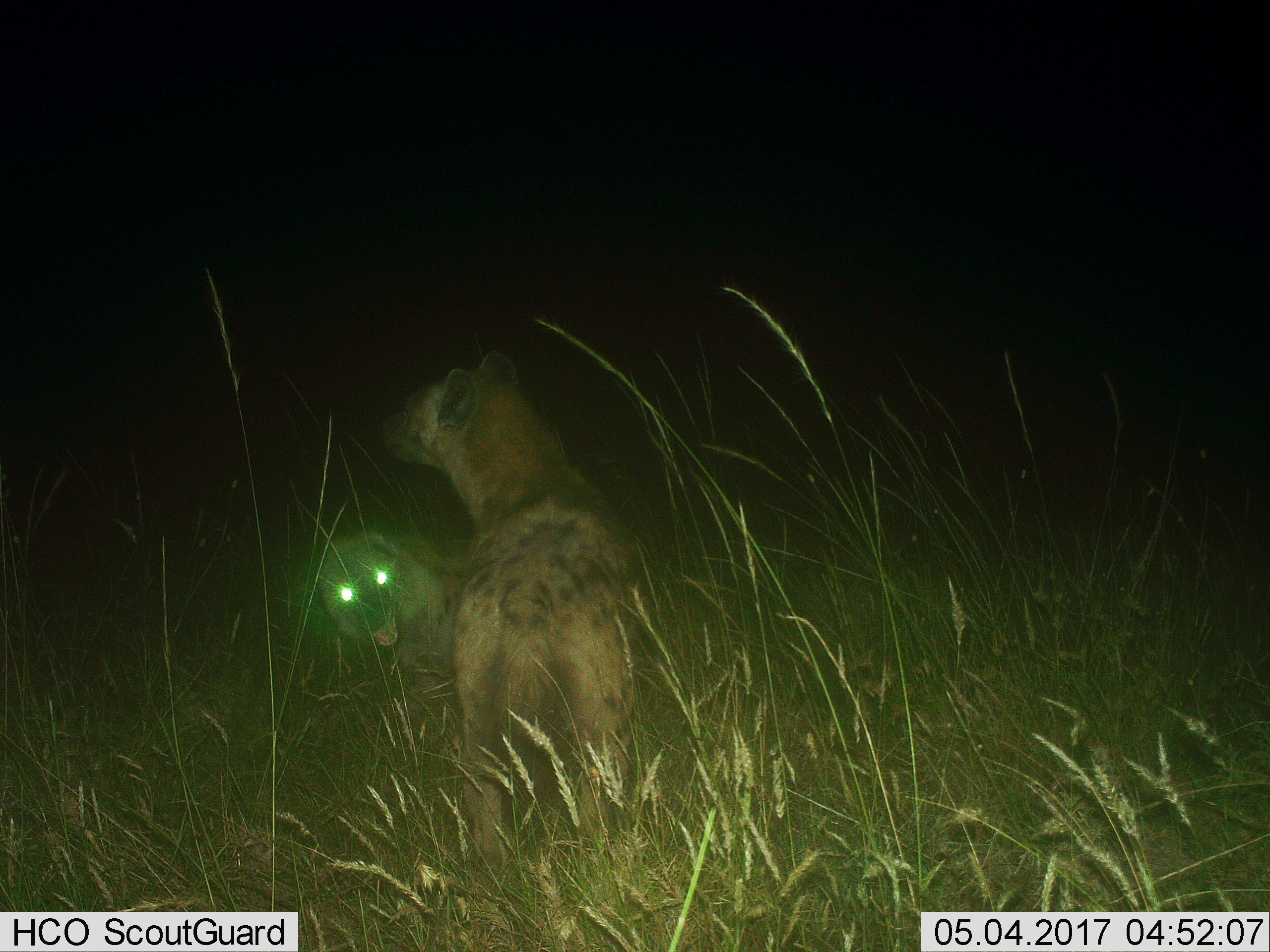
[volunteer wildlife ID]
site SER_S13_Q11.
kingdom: Animalia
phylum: Chordata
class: Mammalia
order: Carnivora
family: Hyaenidae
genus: Crocuta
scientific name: Crocuta crocuta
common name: spotted hyena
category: hyenaspotted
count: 2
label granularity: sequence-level